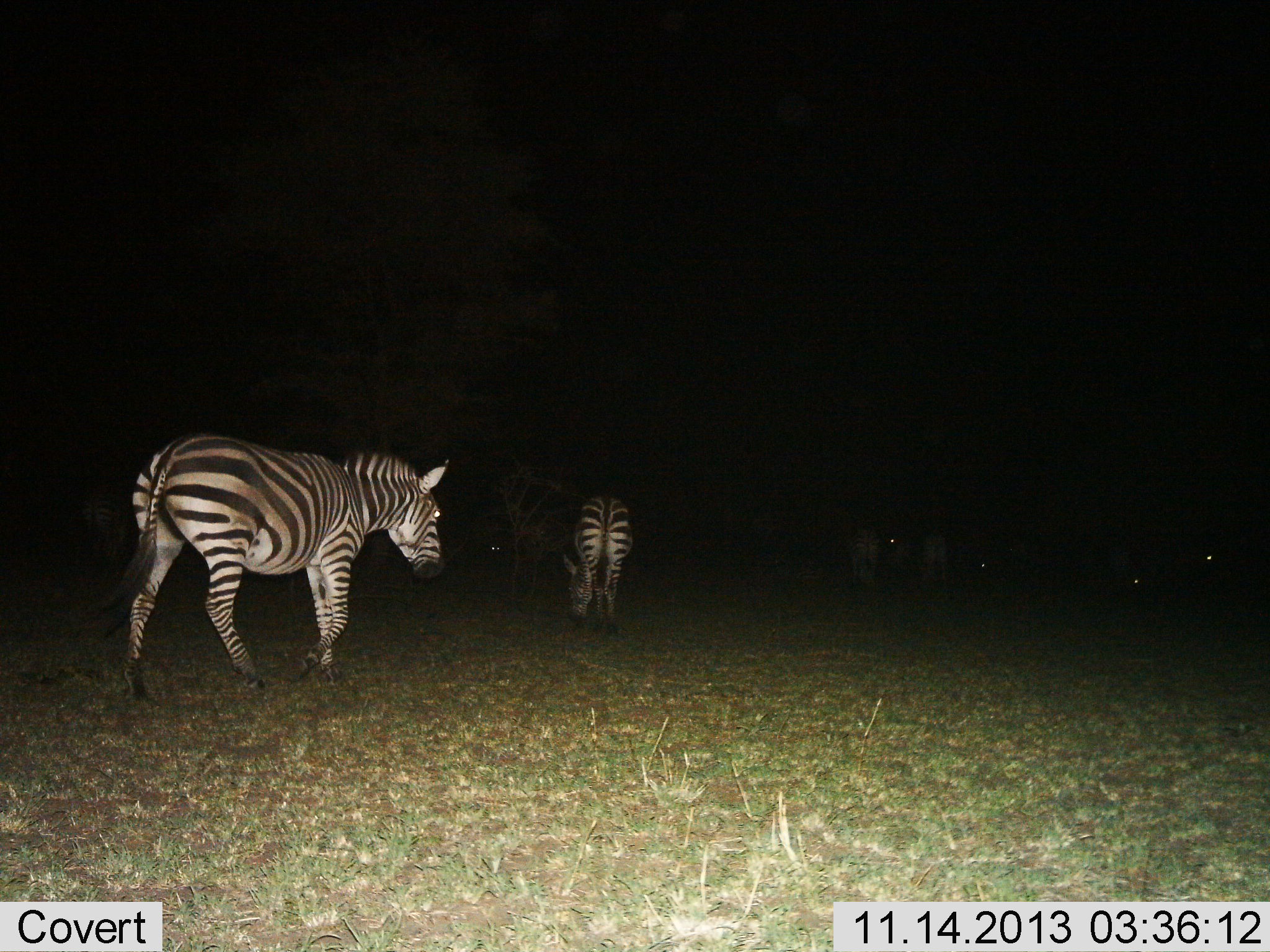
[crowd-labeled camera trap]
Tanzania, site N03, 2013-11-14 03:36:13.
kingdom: Animalia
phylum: Chordata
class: Mammalia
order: Perissodactyla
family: Equidae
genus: Equus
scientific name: Equus quagga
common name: plains zebra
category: zebra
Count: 5.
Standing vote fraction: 35%.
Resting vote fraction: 3%.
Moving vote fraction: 84%.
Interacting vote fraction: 3%.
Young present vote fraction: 0%.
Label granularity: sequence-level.